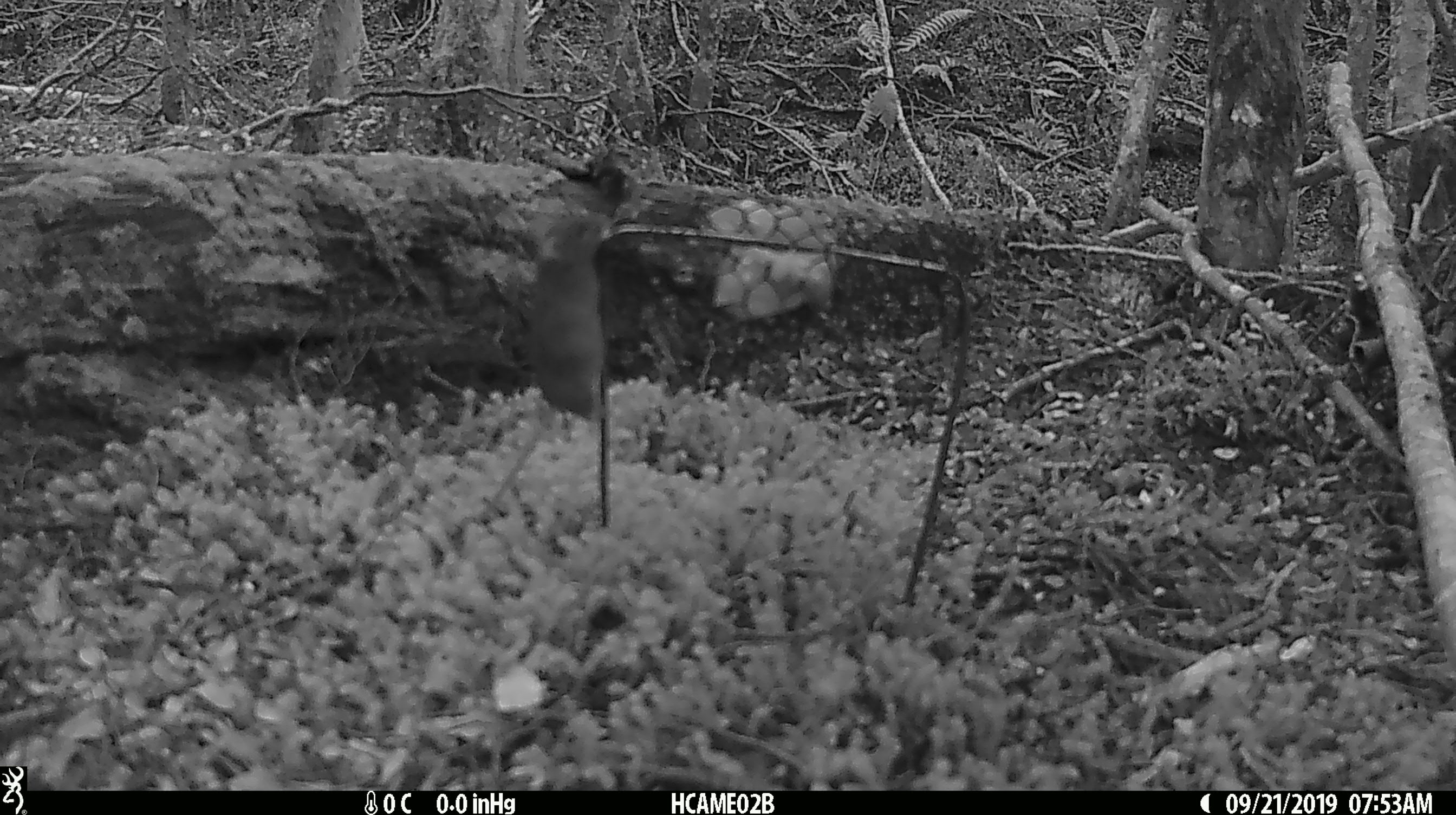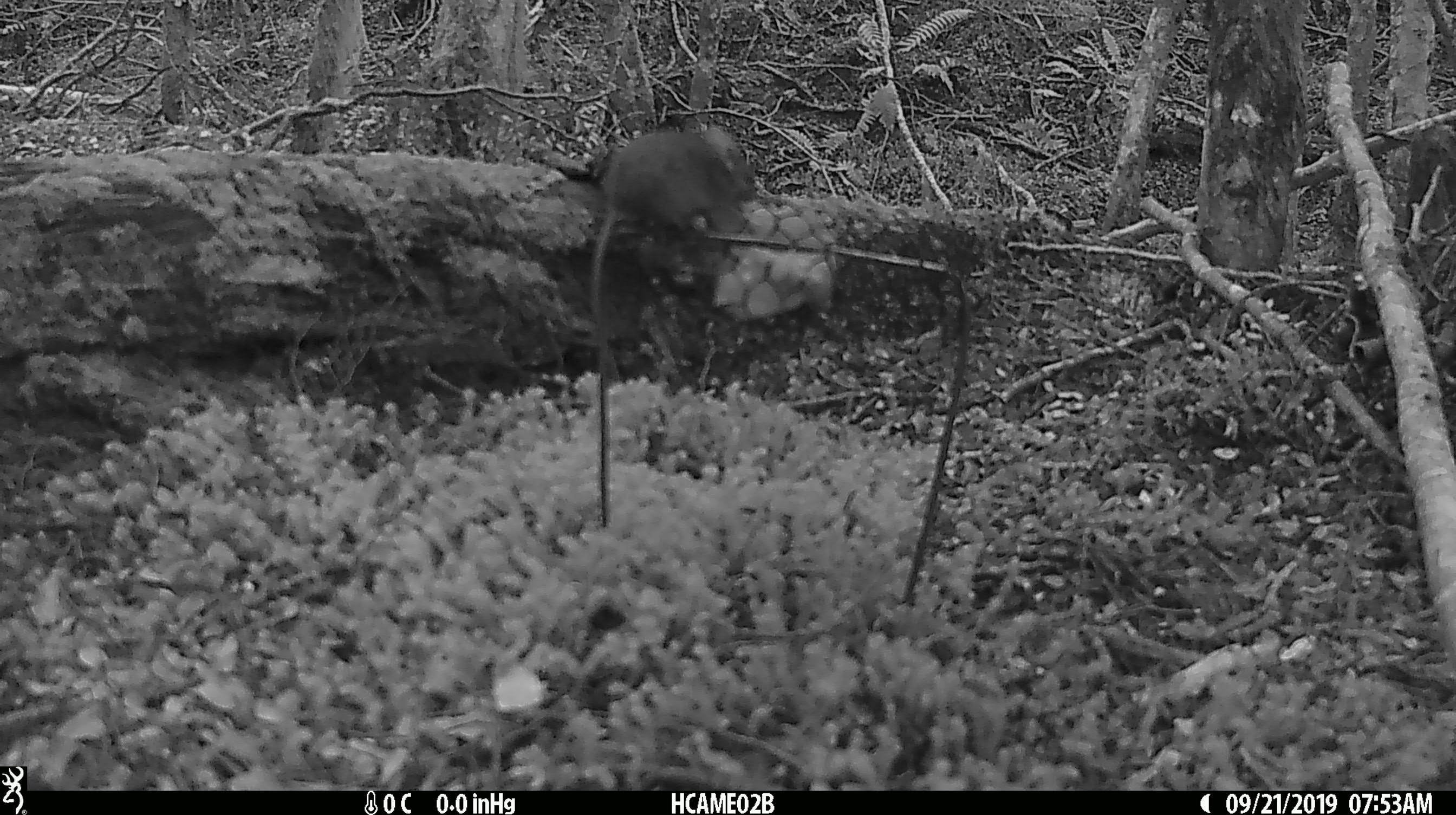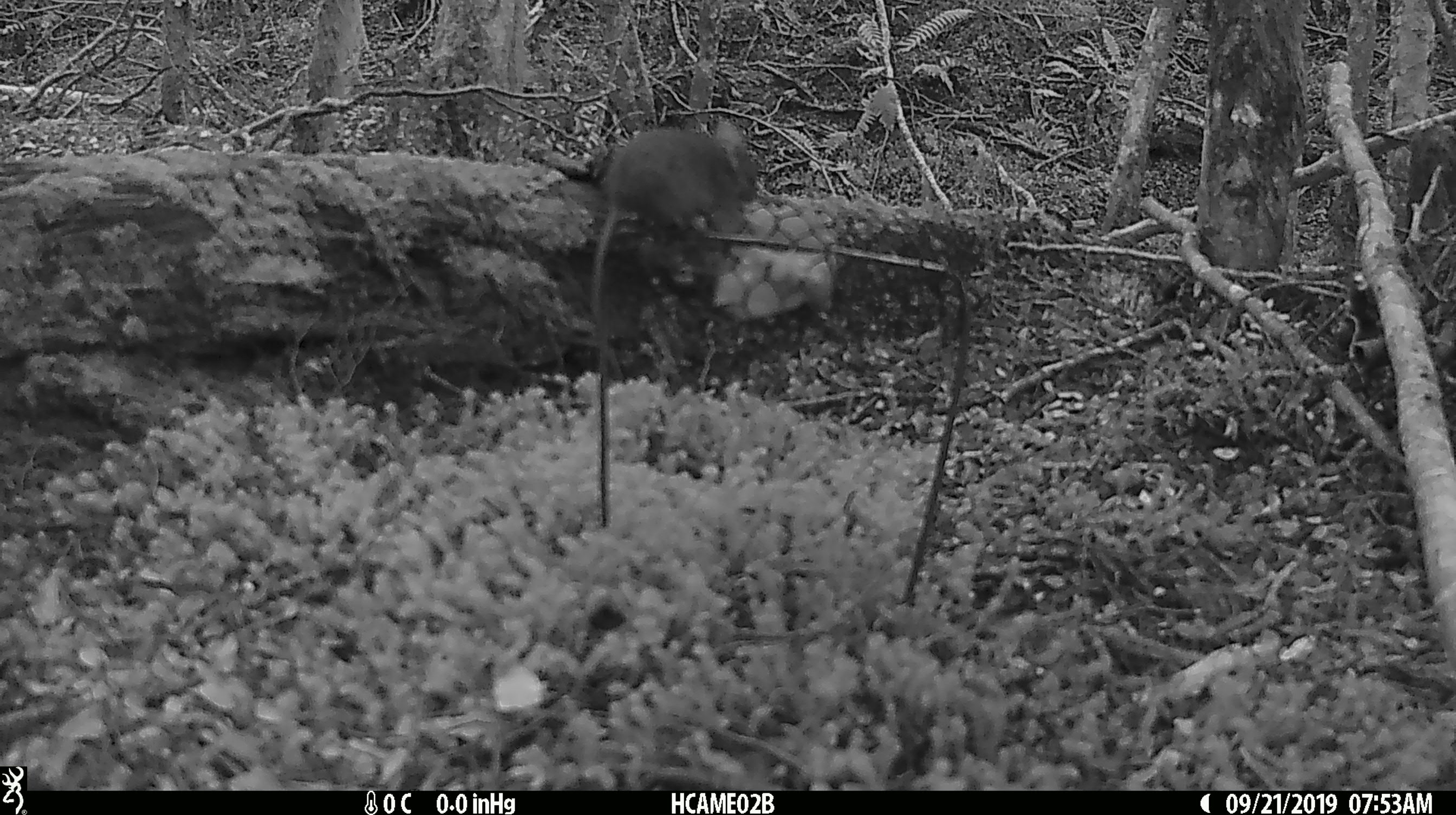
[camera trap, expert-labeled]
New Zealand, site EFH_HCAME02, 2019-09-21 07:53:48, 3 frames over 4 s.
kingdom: Animalia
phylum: Chordata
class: Mammalia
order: Rodentia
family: Muridae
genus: Mus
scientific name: Mus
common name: mouse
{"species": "mouse (Mus)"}